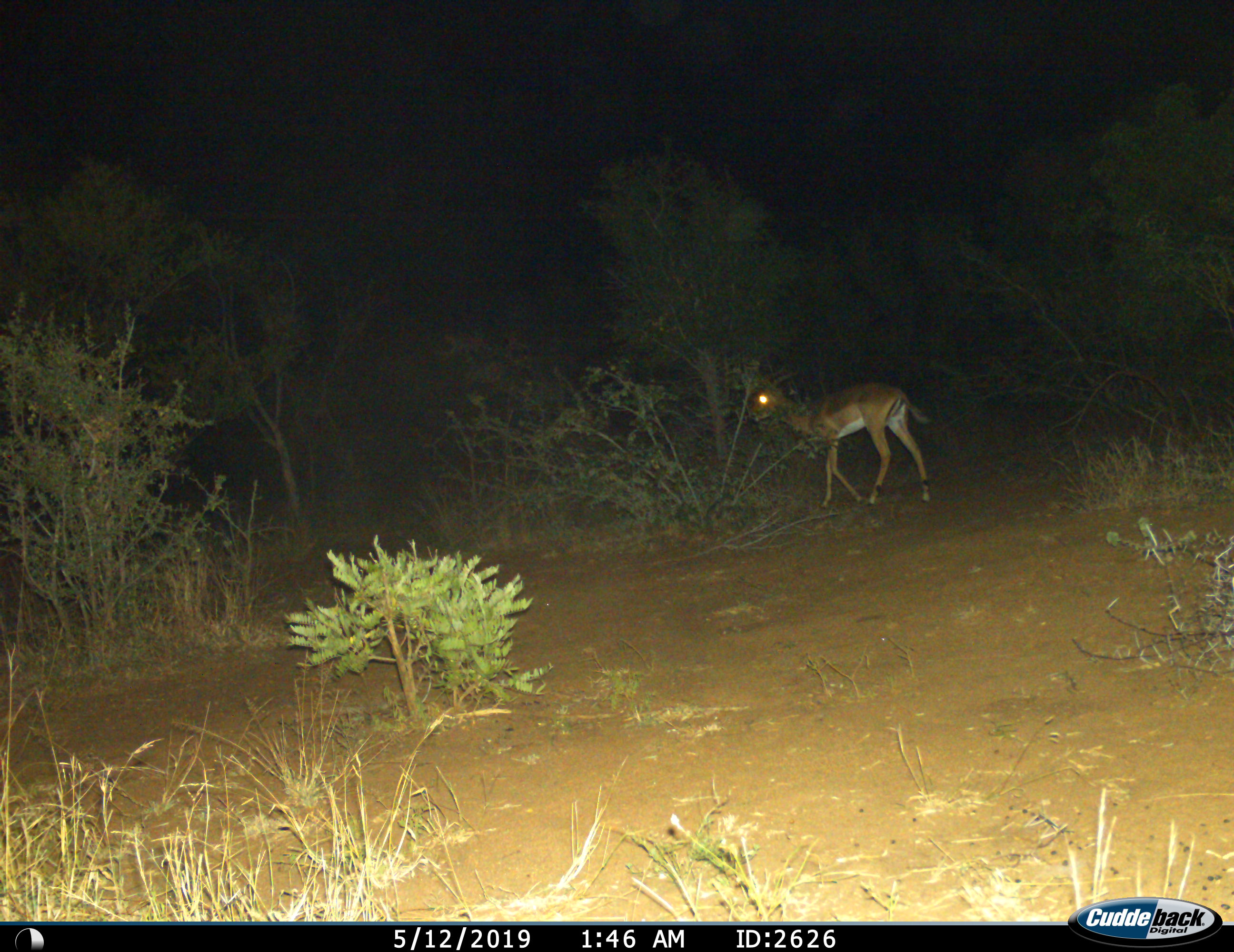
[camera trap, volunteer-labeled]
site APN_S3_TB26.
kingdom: Animalia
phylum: Chordata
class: Mammalia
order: Artiodactyla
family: Bovidae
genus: Aepyceros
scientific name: Aepyceros melampus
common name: impala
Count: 1.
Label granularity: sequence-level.